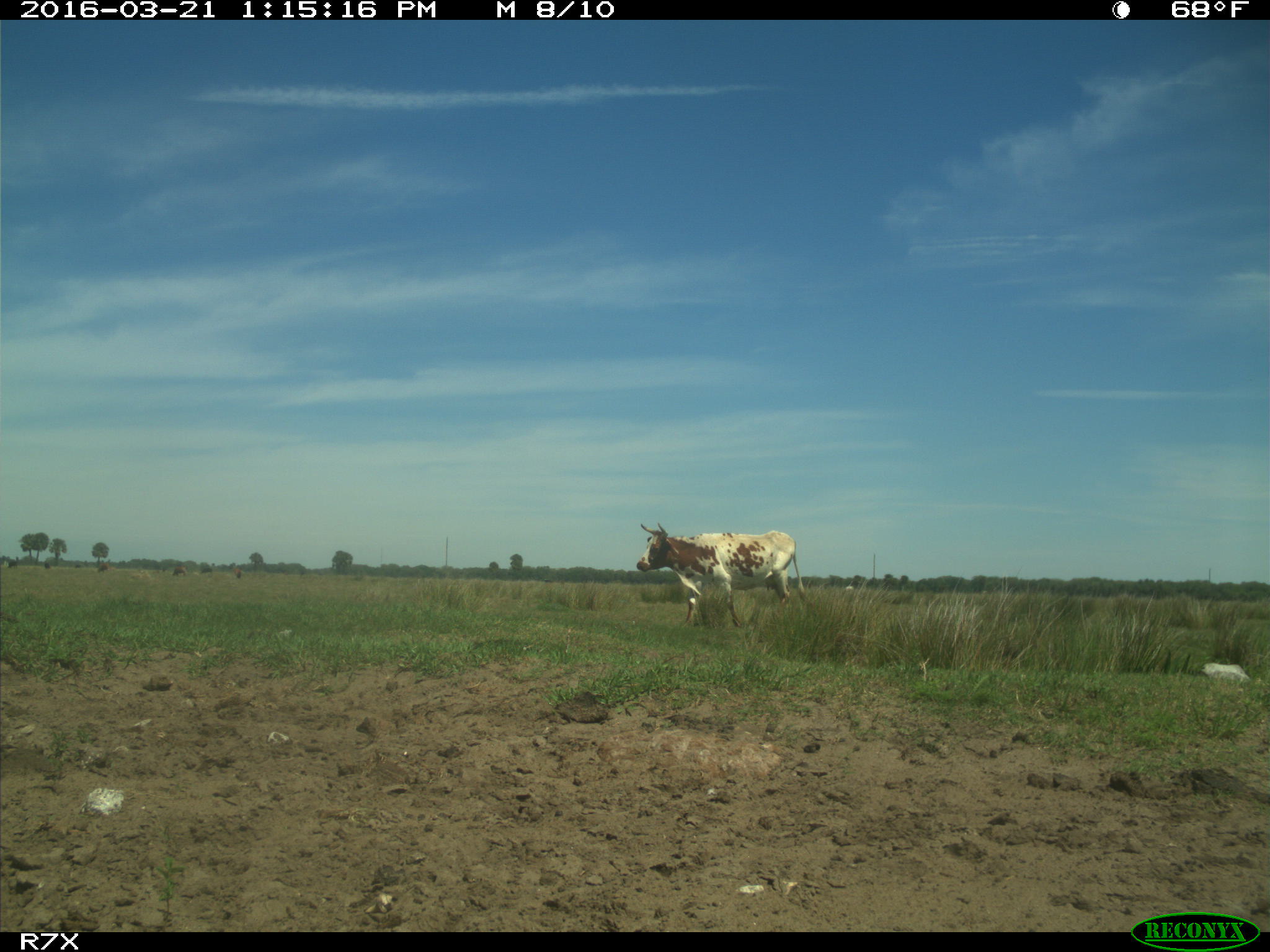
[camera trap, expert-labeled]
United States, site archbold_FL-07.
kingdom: Animalia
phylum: Chordata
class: Mammalia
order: Artiodactyla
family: Bovidae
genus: Bos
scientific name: Bos taurus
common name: domestic cow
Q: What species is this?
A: Bos taurus (domestic cow).